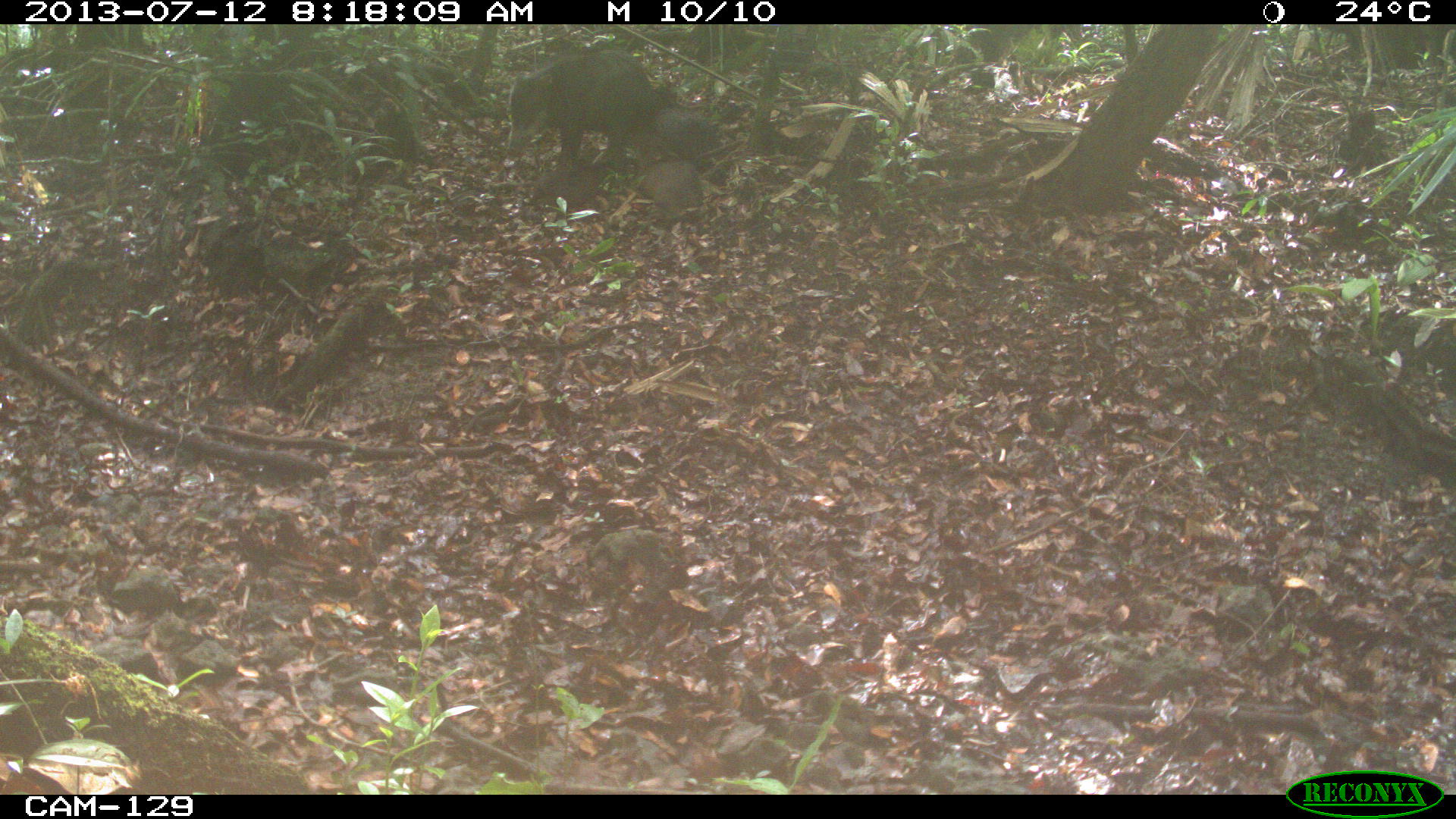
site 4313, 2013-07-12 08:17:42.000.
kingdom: Animalia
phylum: Chordata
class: Mammalia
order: Artiodactyla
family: Tayassuidae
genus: Tayassu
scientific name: Tayassu pecari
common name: white-lipped peccary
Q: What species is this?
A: Tayassu pecari (white-lipped peccary).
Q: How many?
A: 25.